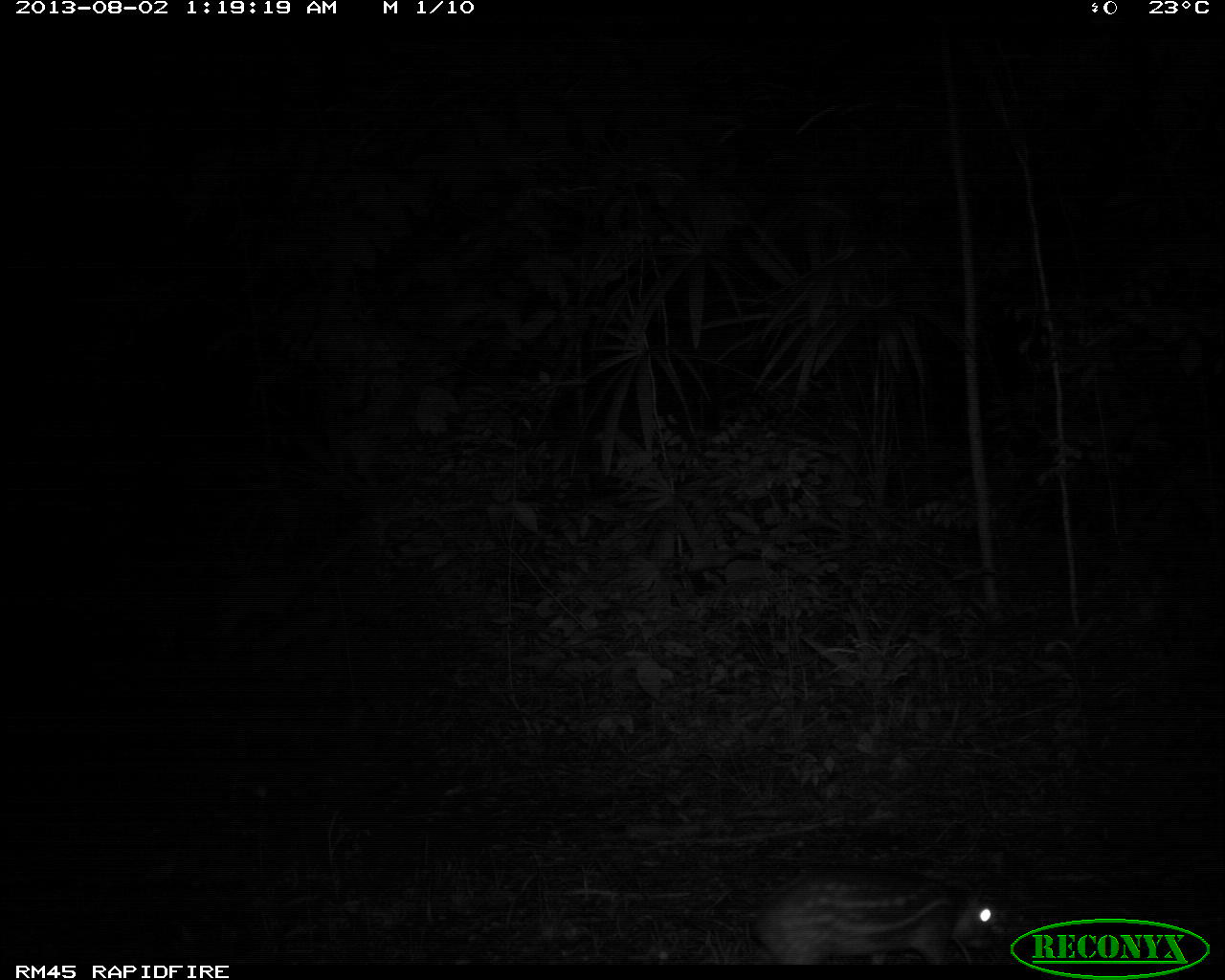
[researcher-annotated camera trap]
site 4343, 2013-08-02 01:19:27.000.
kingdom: Animalia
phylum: Chordata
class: Mammalia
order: Rodentia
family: Cuniculidae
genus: Cuniculus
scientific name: Cuniculus paca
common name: lowland paca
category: agouti paca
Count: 1.